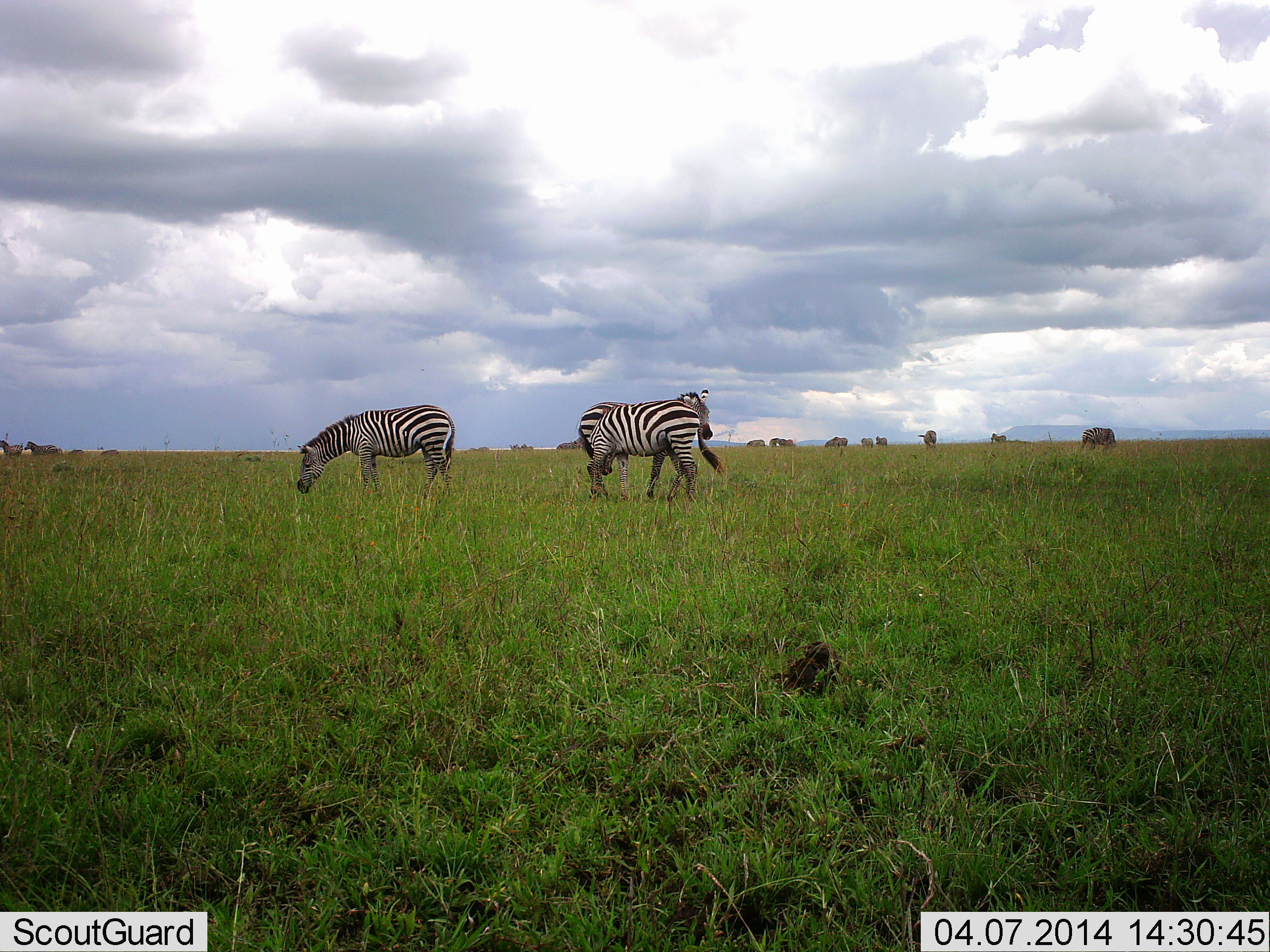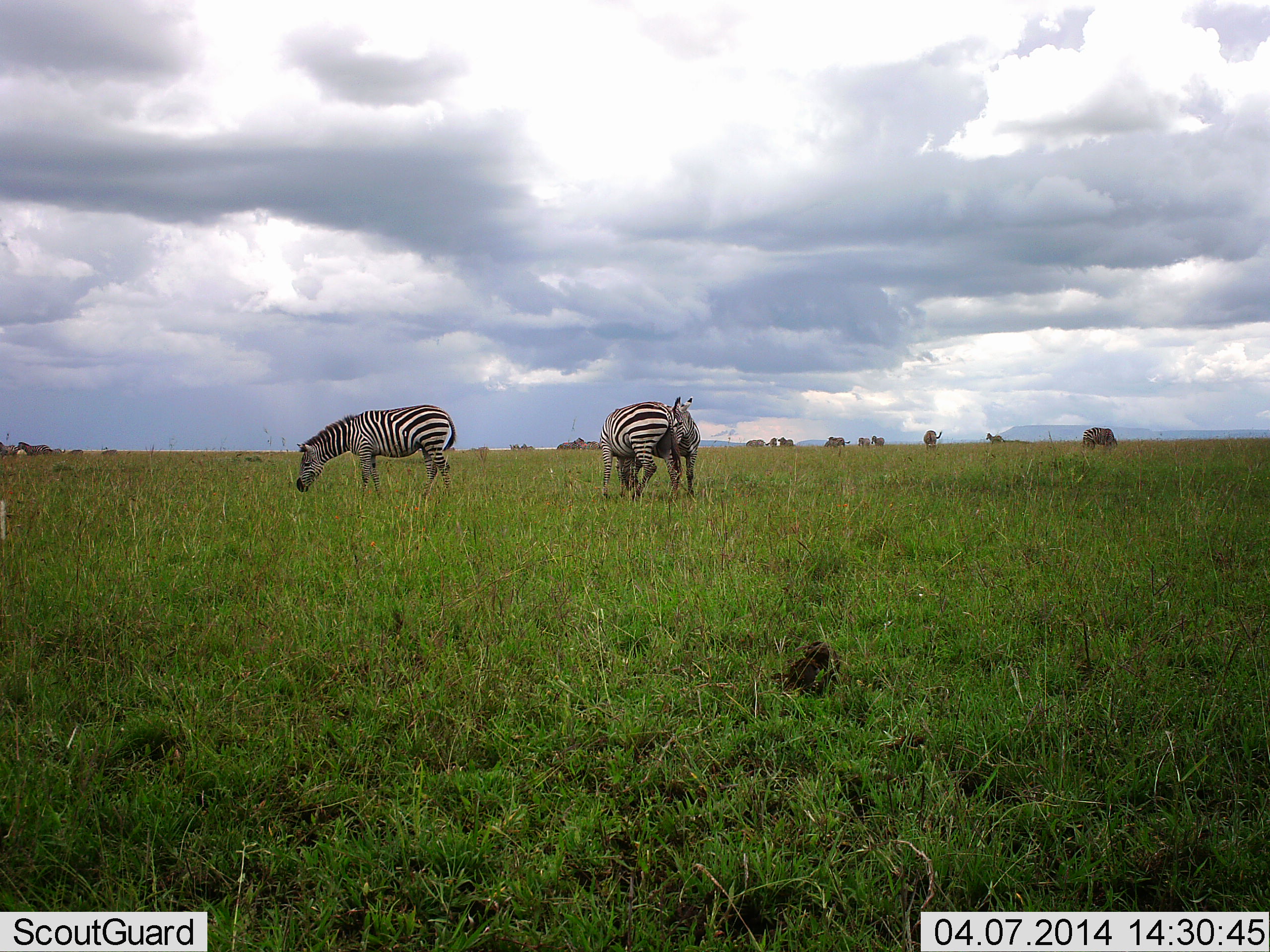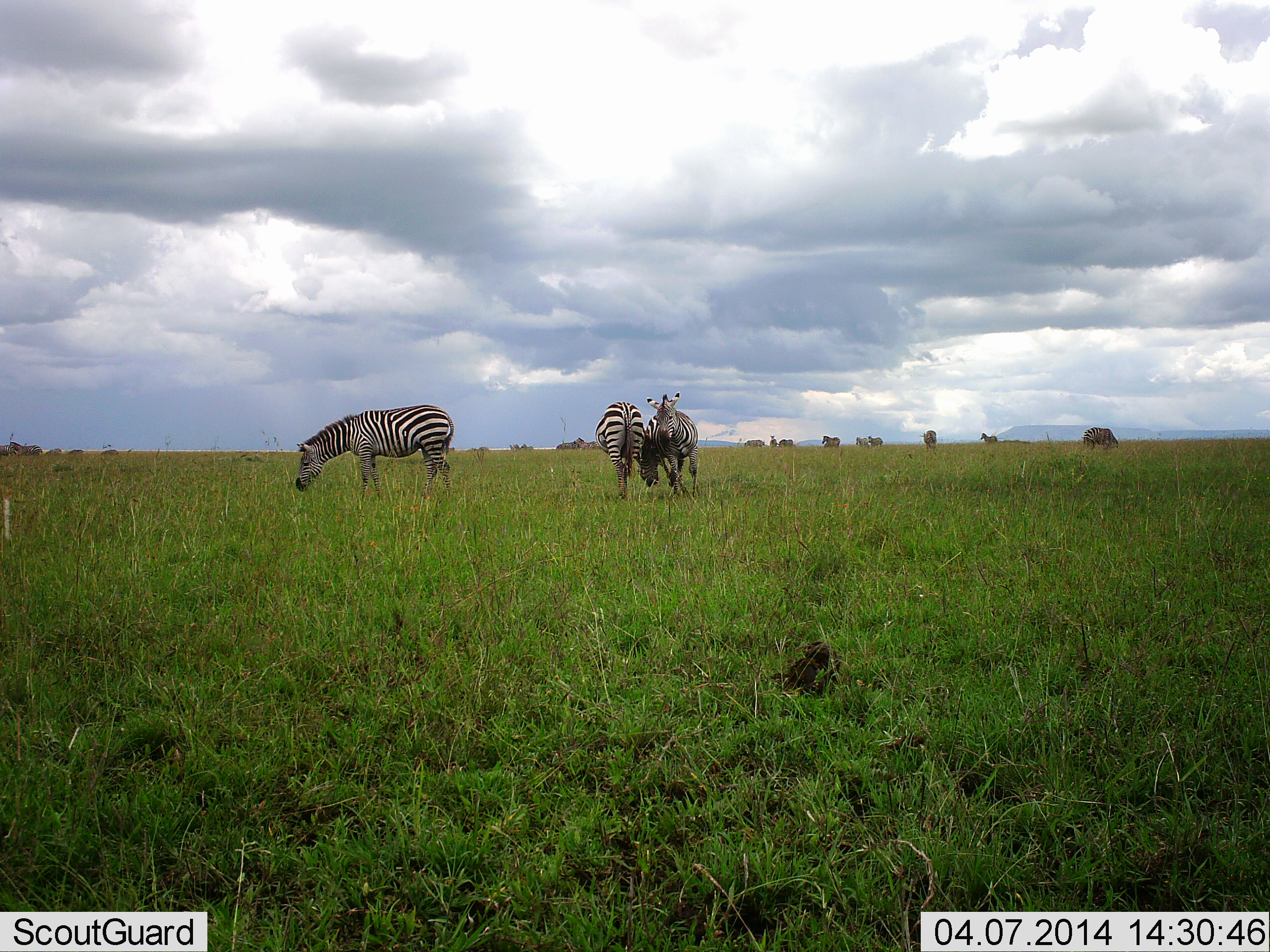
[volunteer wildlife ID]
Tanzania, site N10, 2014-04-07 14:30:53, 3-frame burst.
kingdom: Animalia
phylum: Chordata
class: Mammalia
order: Perissodactyla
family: Equidae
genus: Equus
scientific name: Equus quagga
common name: plains zebra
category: zebra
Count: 3.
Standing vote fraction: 53%.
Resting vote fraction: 0%.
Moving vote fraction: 20%.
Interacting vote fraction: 80%.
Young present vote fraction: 0%.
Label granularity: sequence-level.